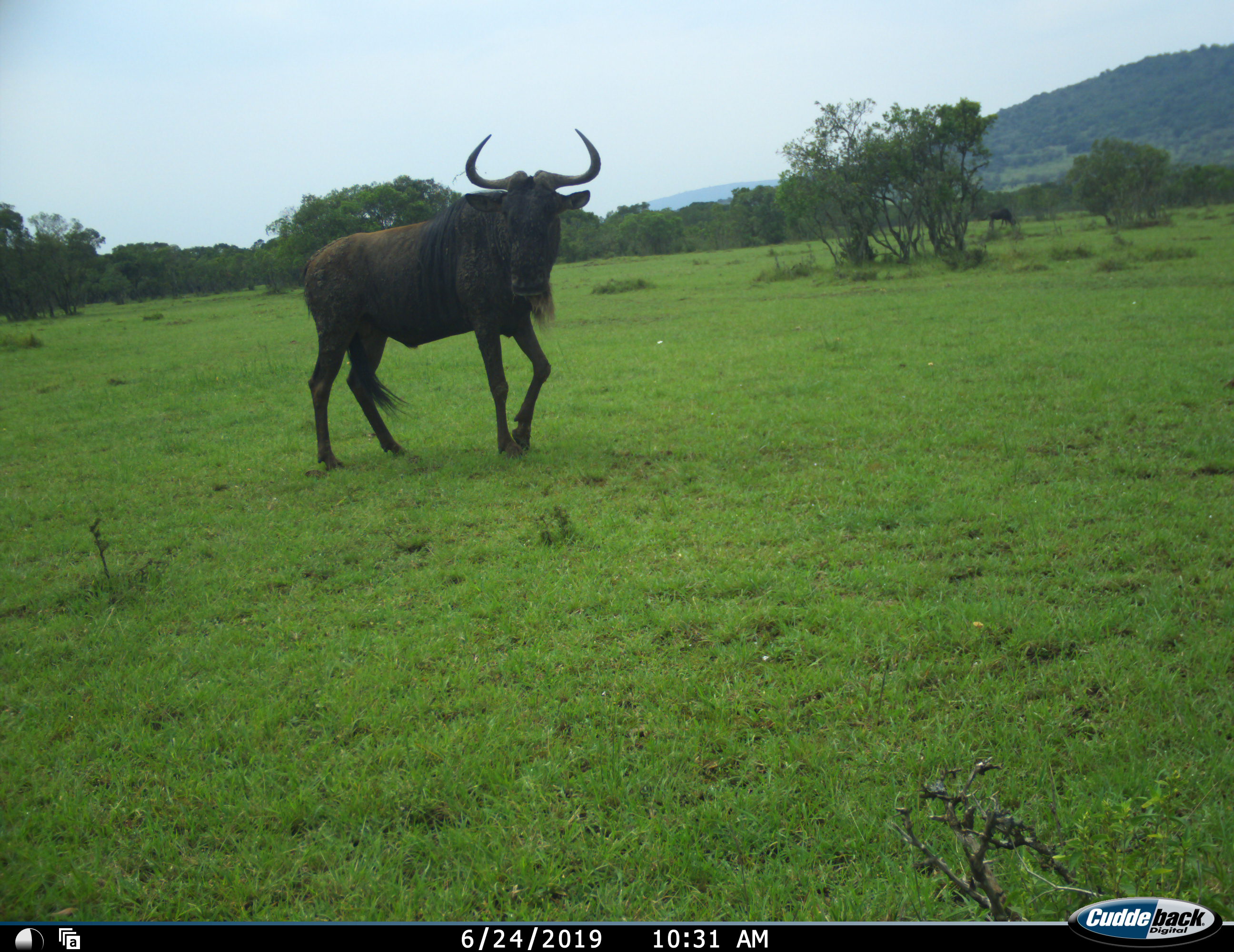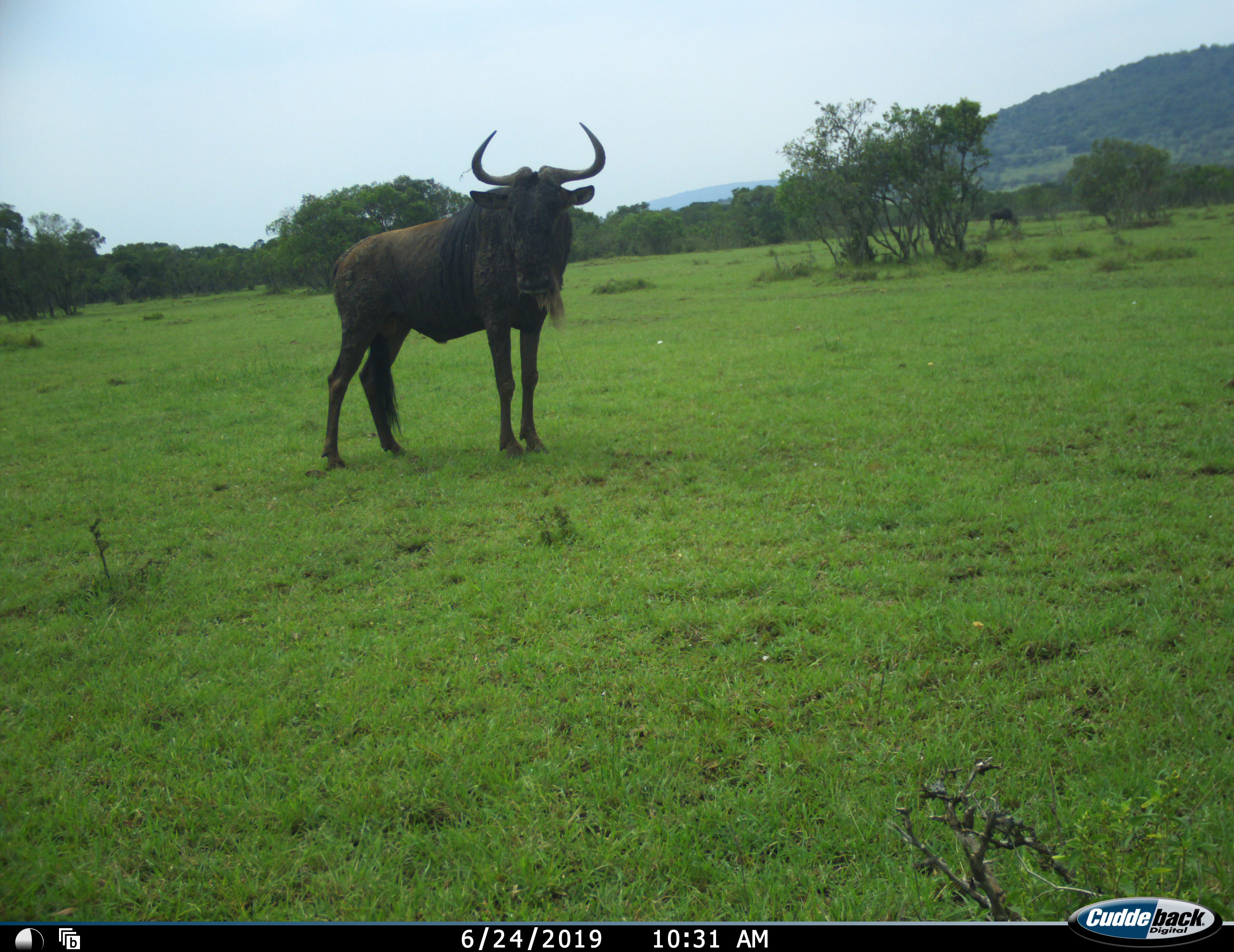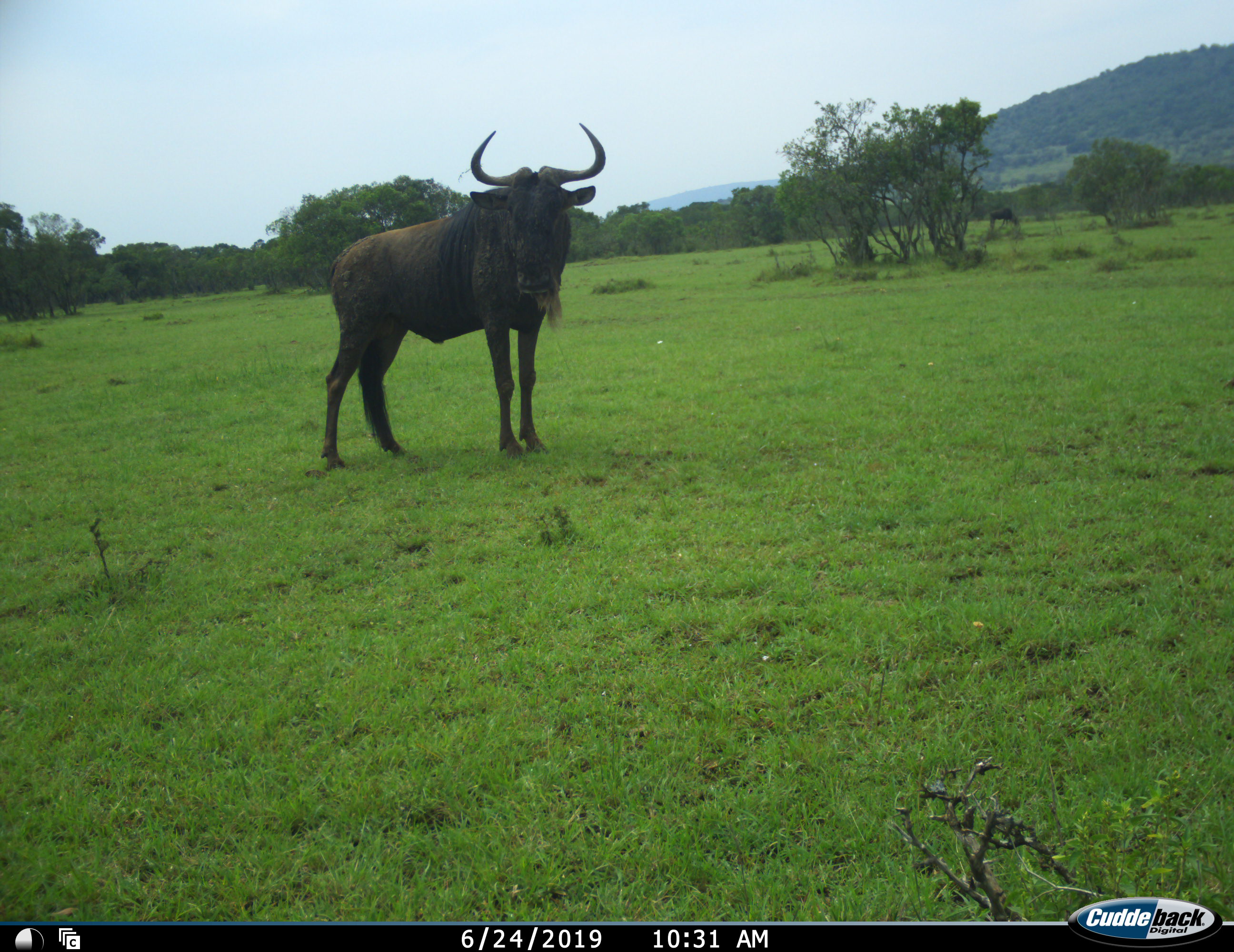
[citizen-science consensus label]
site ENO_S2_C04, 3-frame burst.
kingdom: Animalia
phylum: Chordata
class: Mammalia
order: Artiodactyla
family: Bovidae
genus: Connochaetes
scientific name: Connochaetes taurinus taurinus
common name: blue wildebeest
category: wildebeestblue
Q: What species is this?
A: Wildebeestblue (blue wildebeest) (Connochaetes taurinus taurinus).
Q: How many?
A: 1.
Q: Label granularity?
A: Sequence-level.